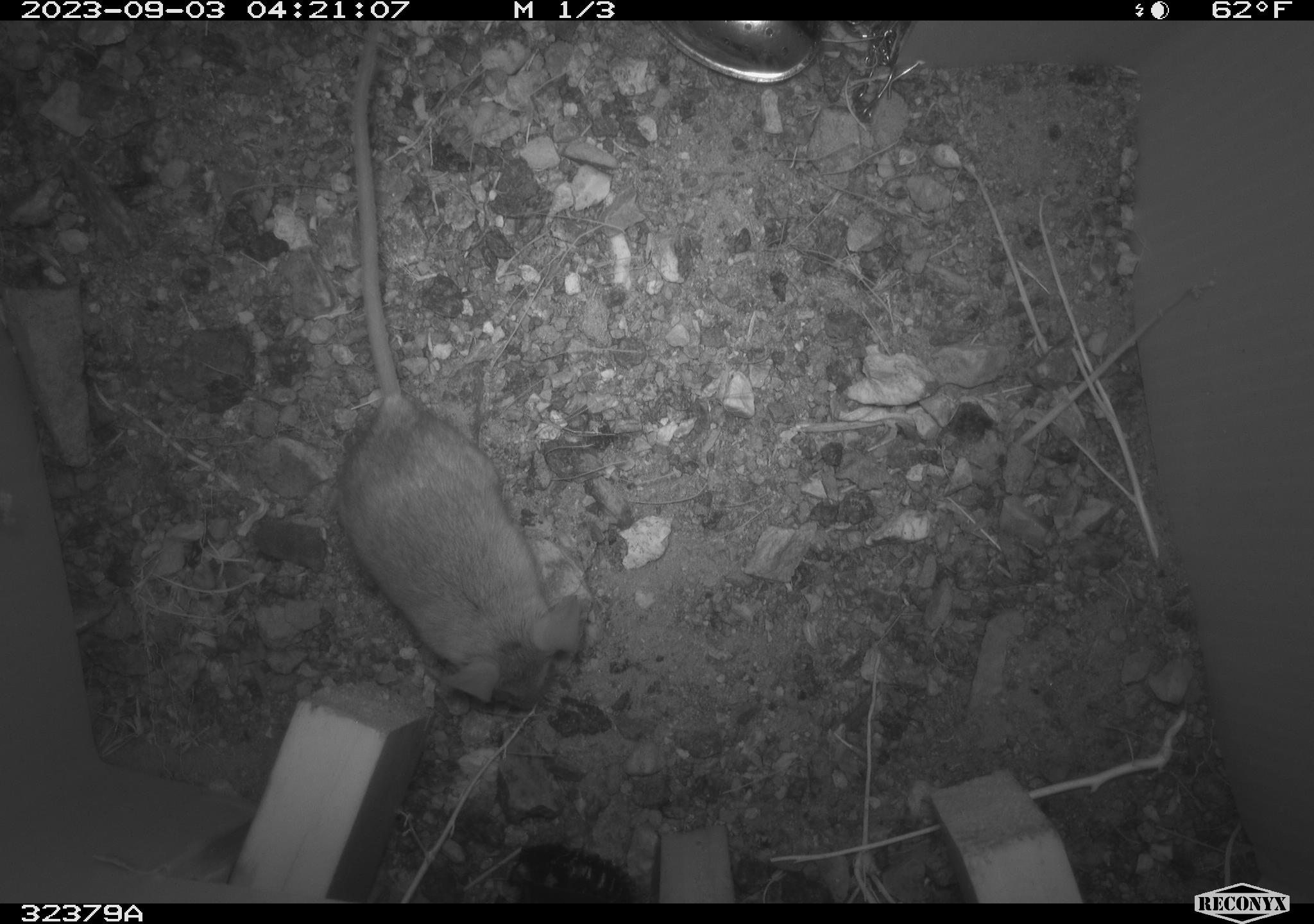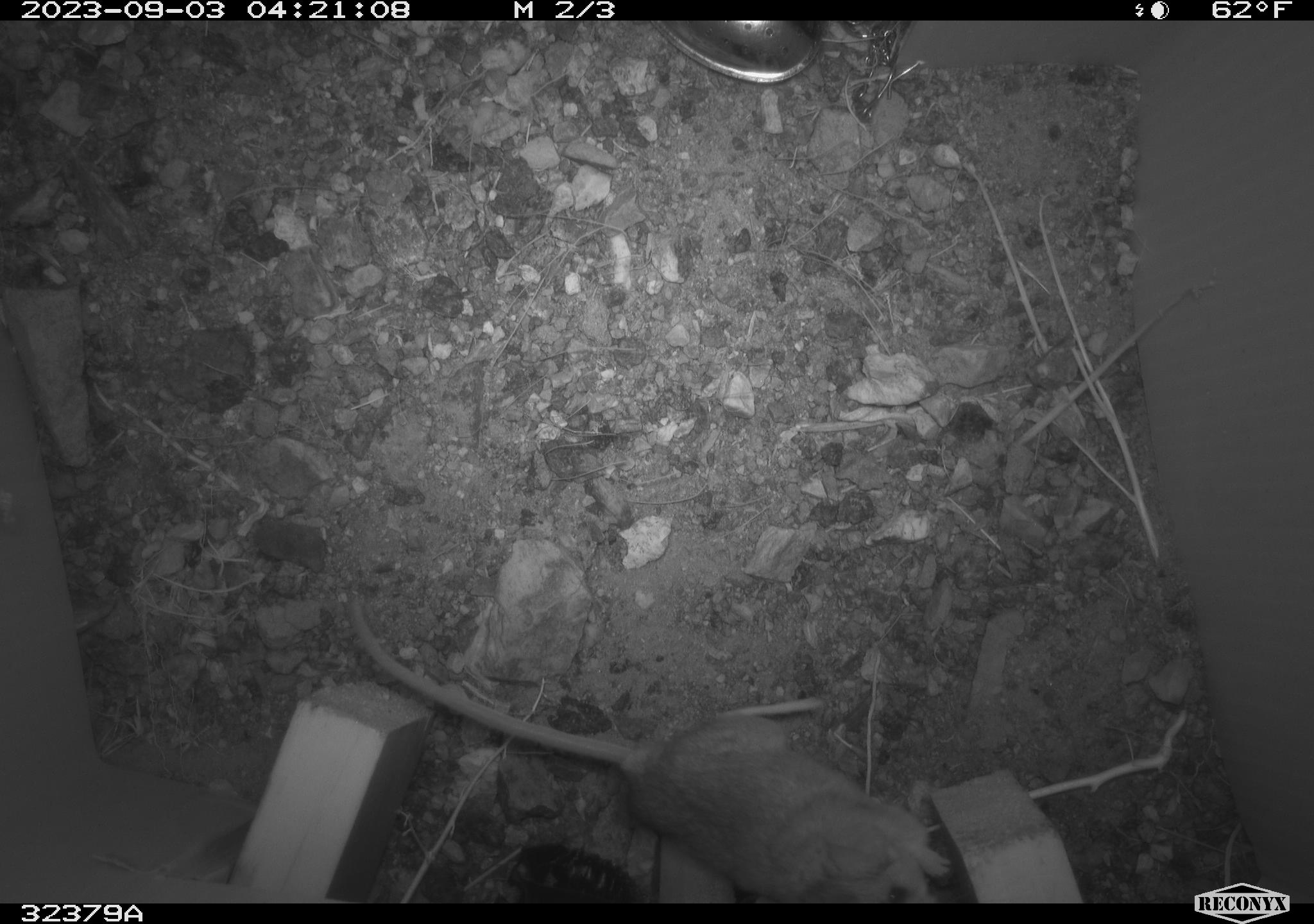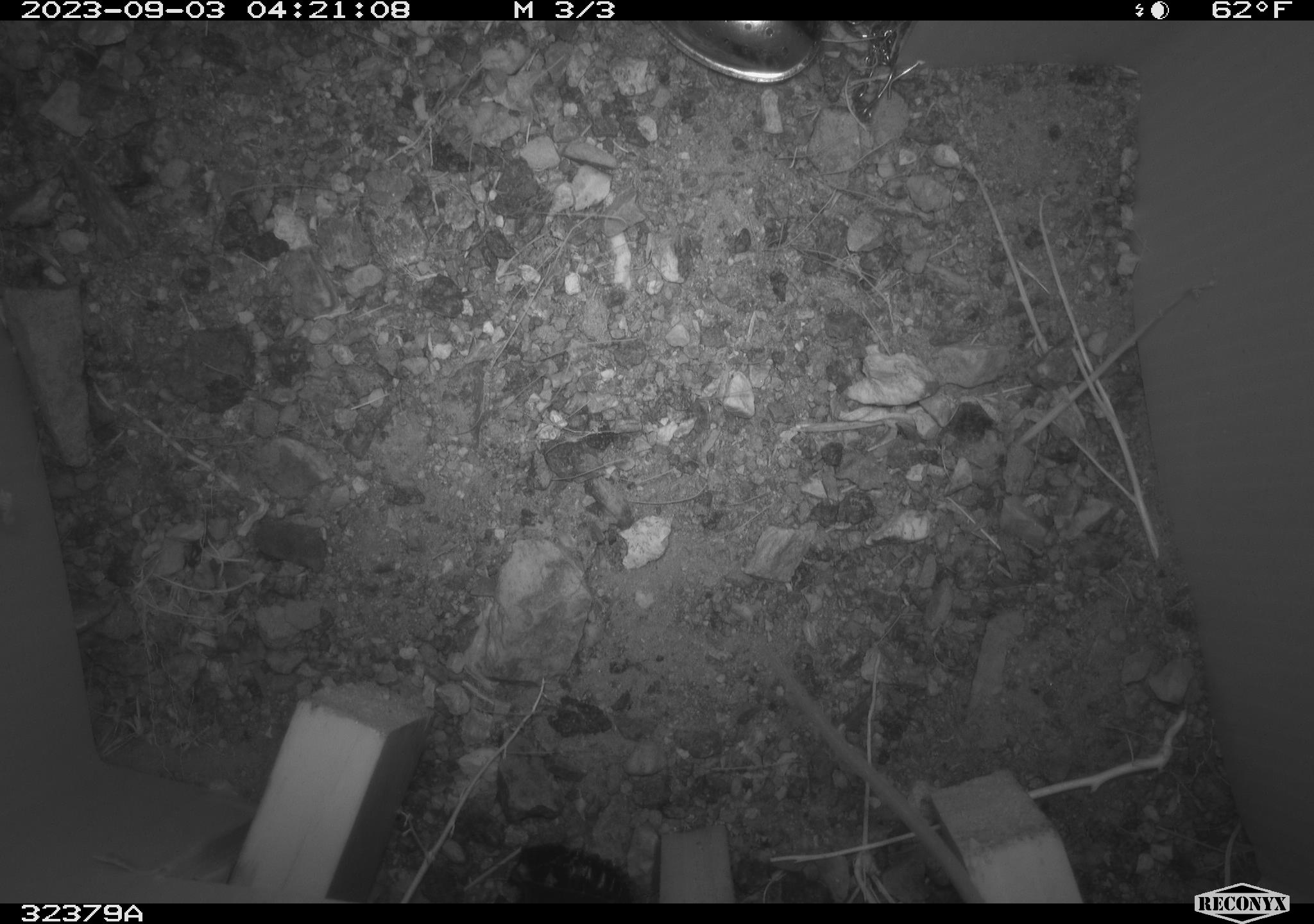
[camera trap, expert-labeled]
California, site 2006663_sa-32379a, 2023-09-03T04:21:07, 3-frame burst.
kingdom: Animalia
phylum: Chordata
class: Mammalia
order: Rodentia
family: Cricetidae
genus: Peromyscus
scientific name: Peromyscus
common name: deer mice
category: peromyscus species